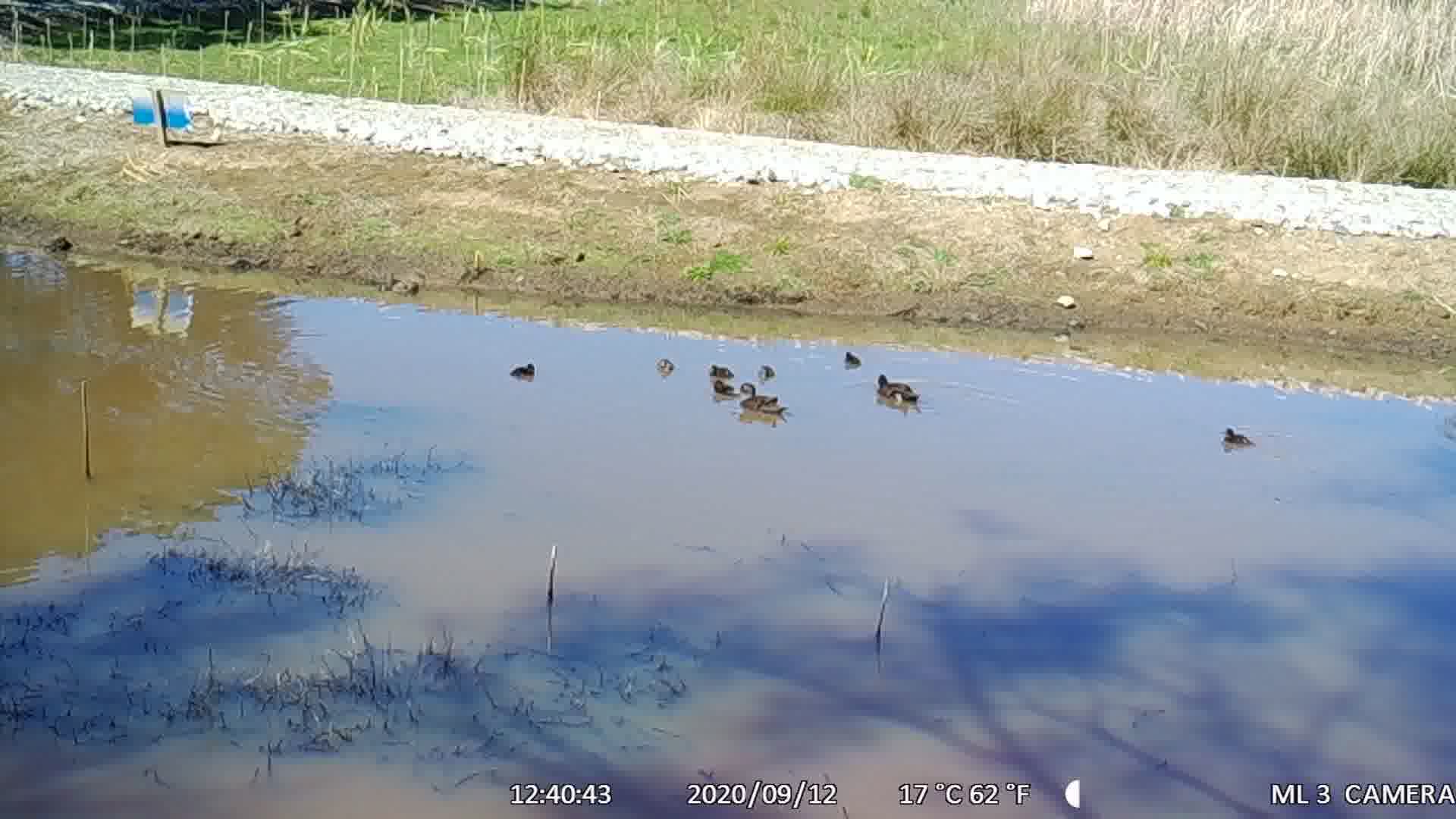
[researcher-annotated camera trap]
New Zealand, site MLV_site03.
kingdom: Animalia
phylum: Chordata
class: Aves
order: Anseriformes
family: Anatidae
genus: Anas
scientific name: Anas chlorotis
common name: brown teal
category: pateke